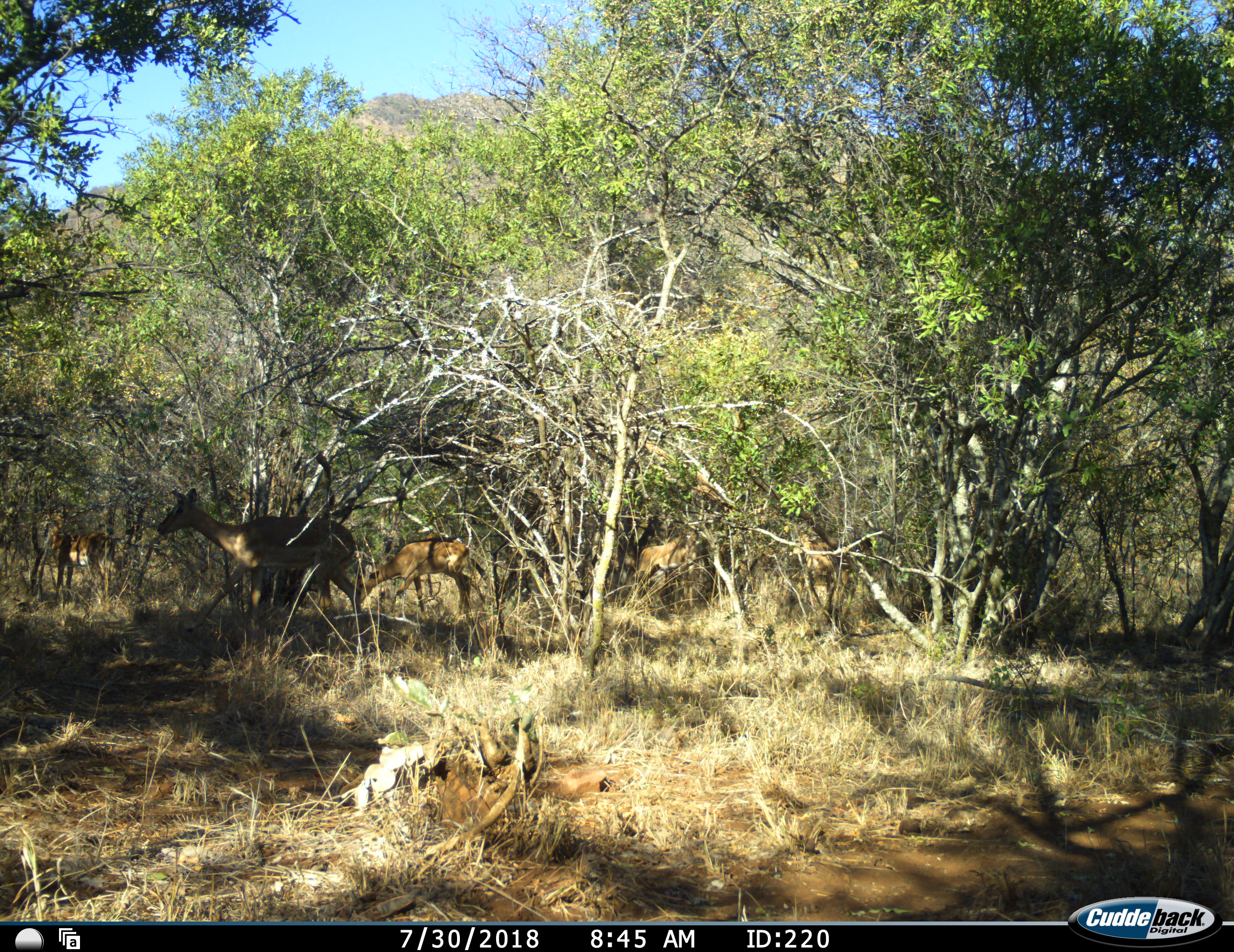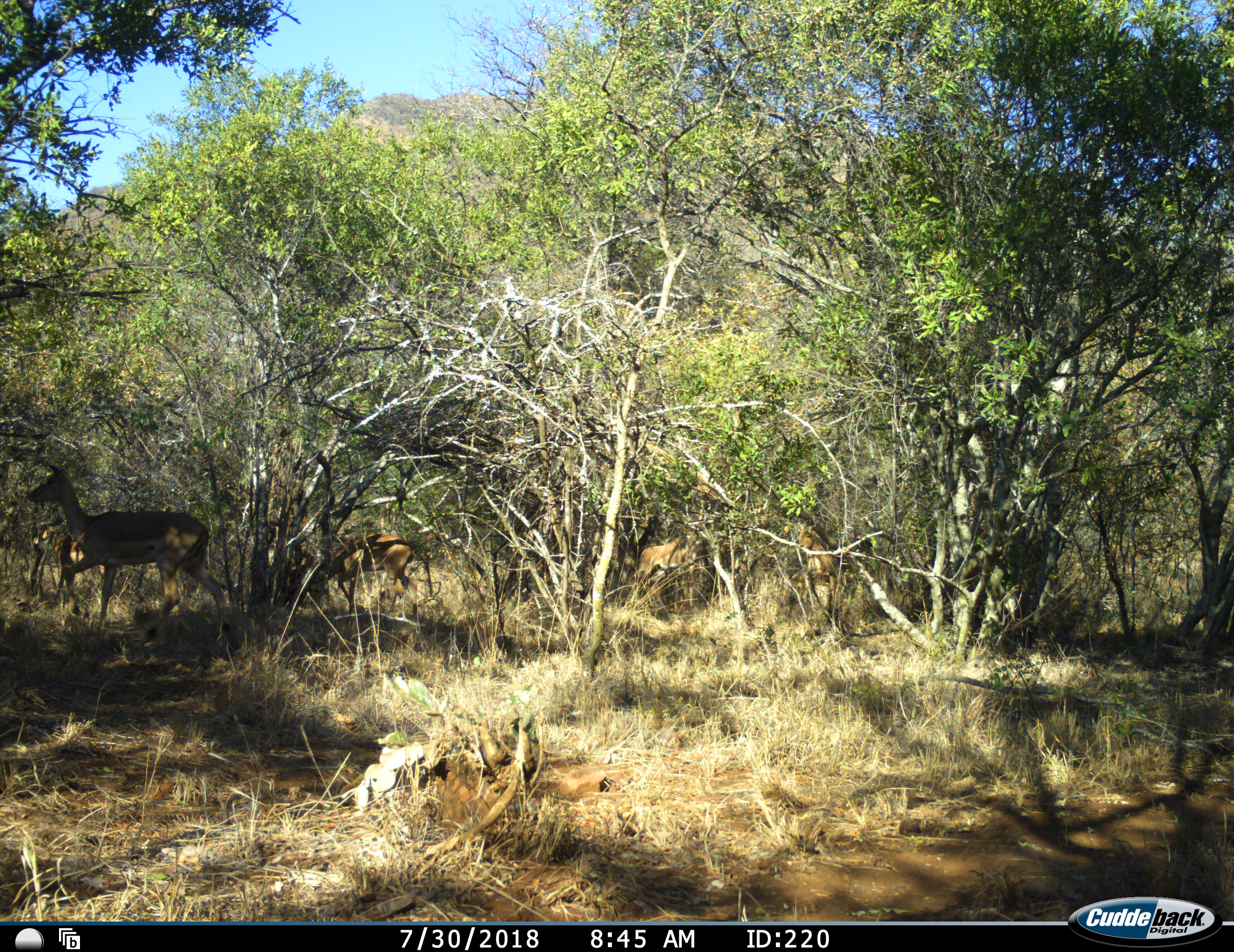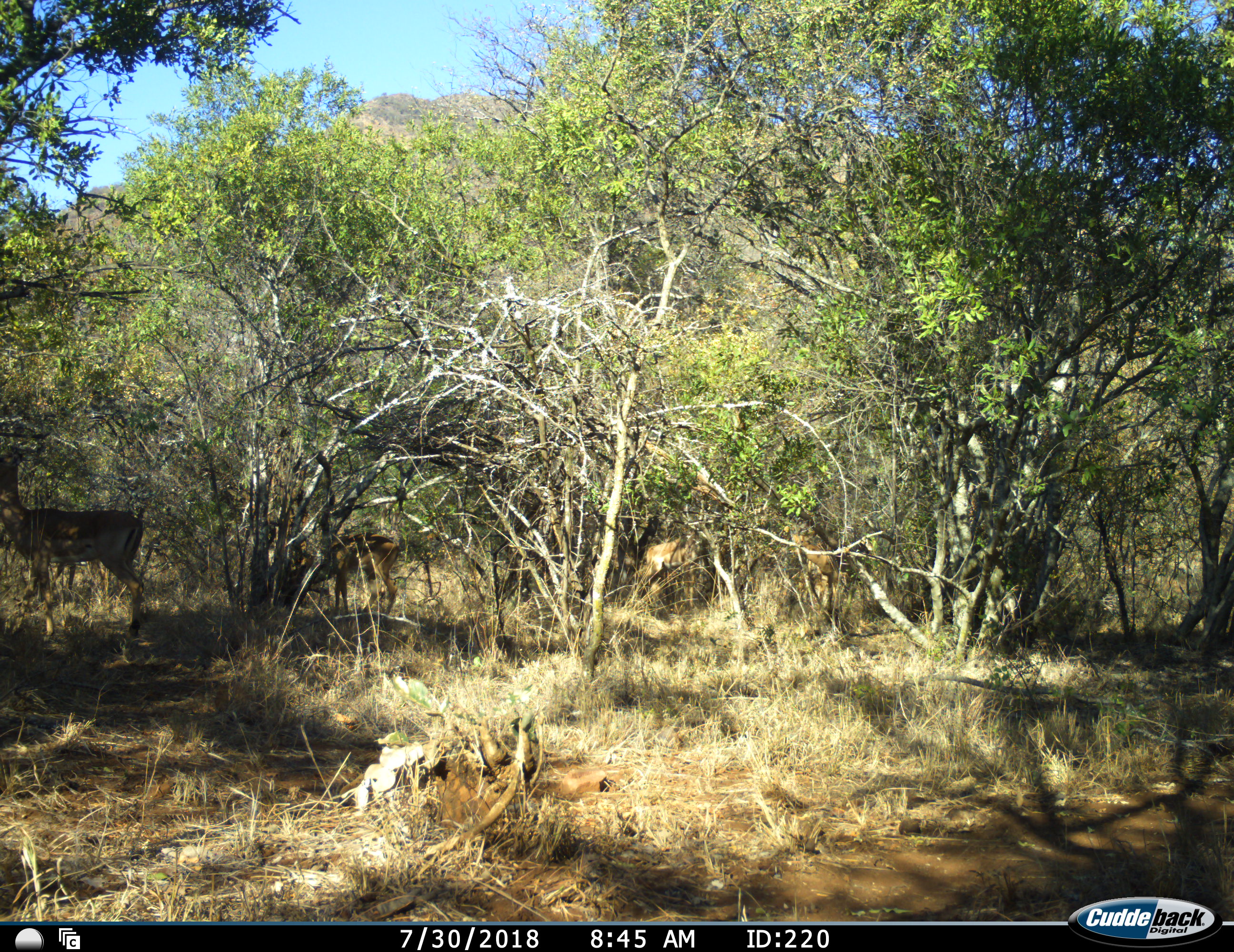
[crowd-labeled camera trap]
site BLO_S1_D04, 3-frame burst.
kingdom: Animalia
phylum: Chordata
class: Mammalia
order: Artiodactyla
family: Bovidae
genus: Aepyceros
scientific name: Aepyceros melampus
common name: impala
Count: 5.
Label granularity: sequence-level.